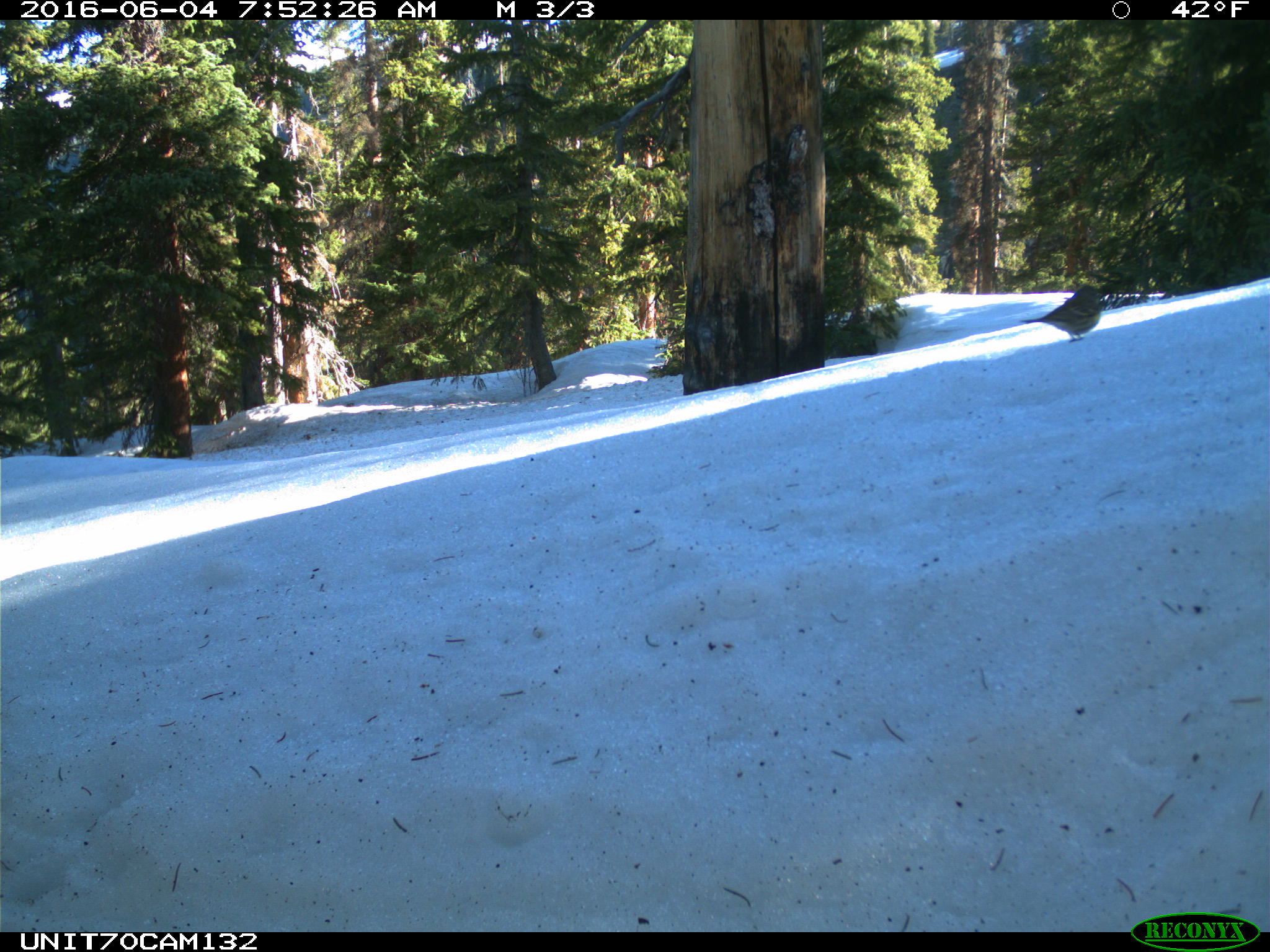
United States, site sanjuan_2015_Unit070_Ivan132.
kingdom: Animalia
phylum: Chordata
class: Aves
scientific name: Aves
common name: birds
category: unidentified bird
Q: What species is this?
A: Unidentified bird (birds) (Aves).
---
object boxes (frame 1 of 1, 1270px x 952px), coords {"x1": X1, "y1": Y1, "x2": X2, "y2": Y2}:
animal: {"x1": 1019, "y1": 285, "x2": 1100, "y2": 343}